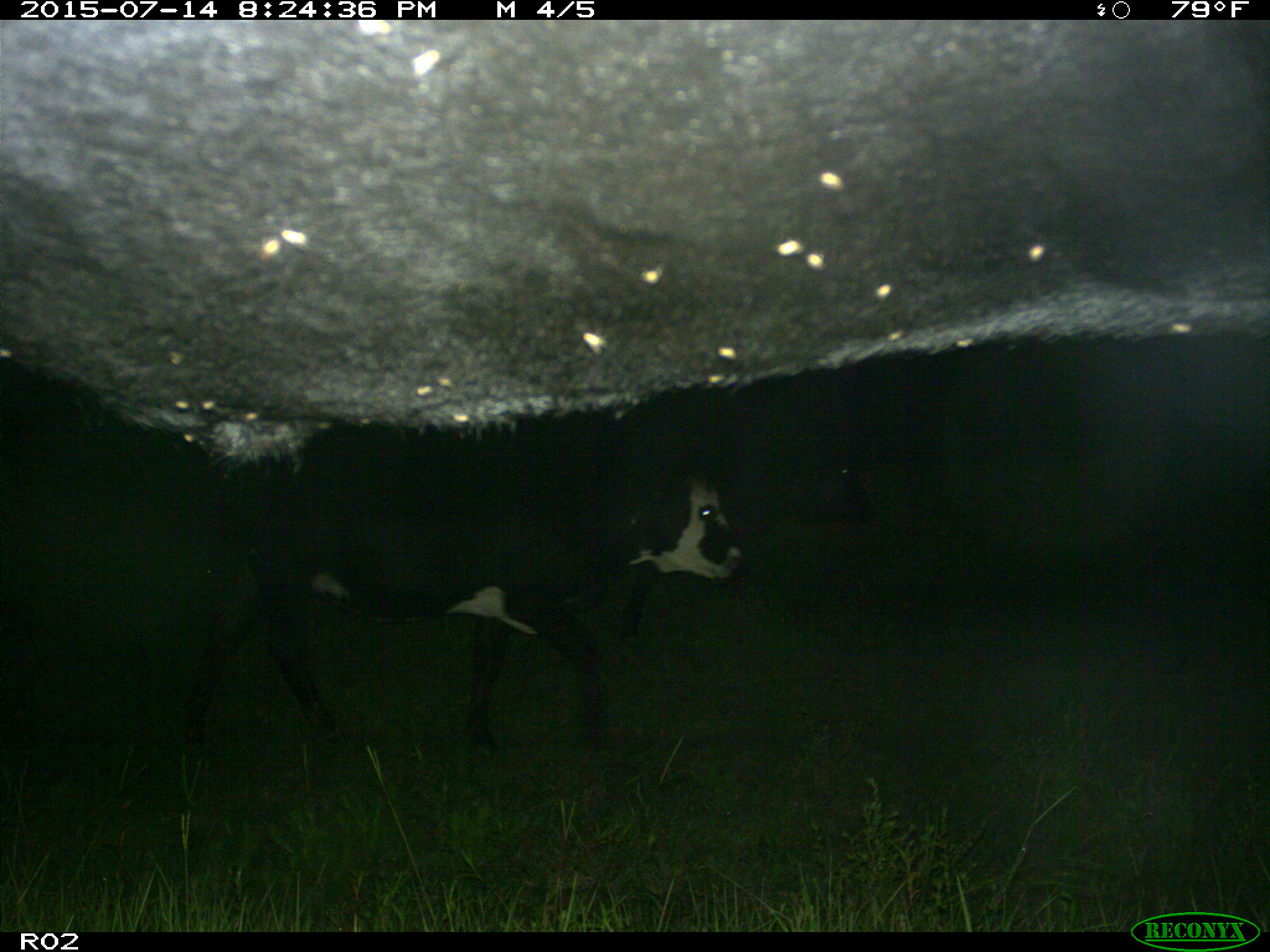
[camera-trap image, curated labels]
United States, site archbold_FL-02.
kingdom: Animalia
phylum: Chordata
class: Mammalia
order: Artiodactyla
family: Bovidae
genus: Bos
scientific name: Bos taurus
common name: domestic cow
Bos taurus (domestic cow).